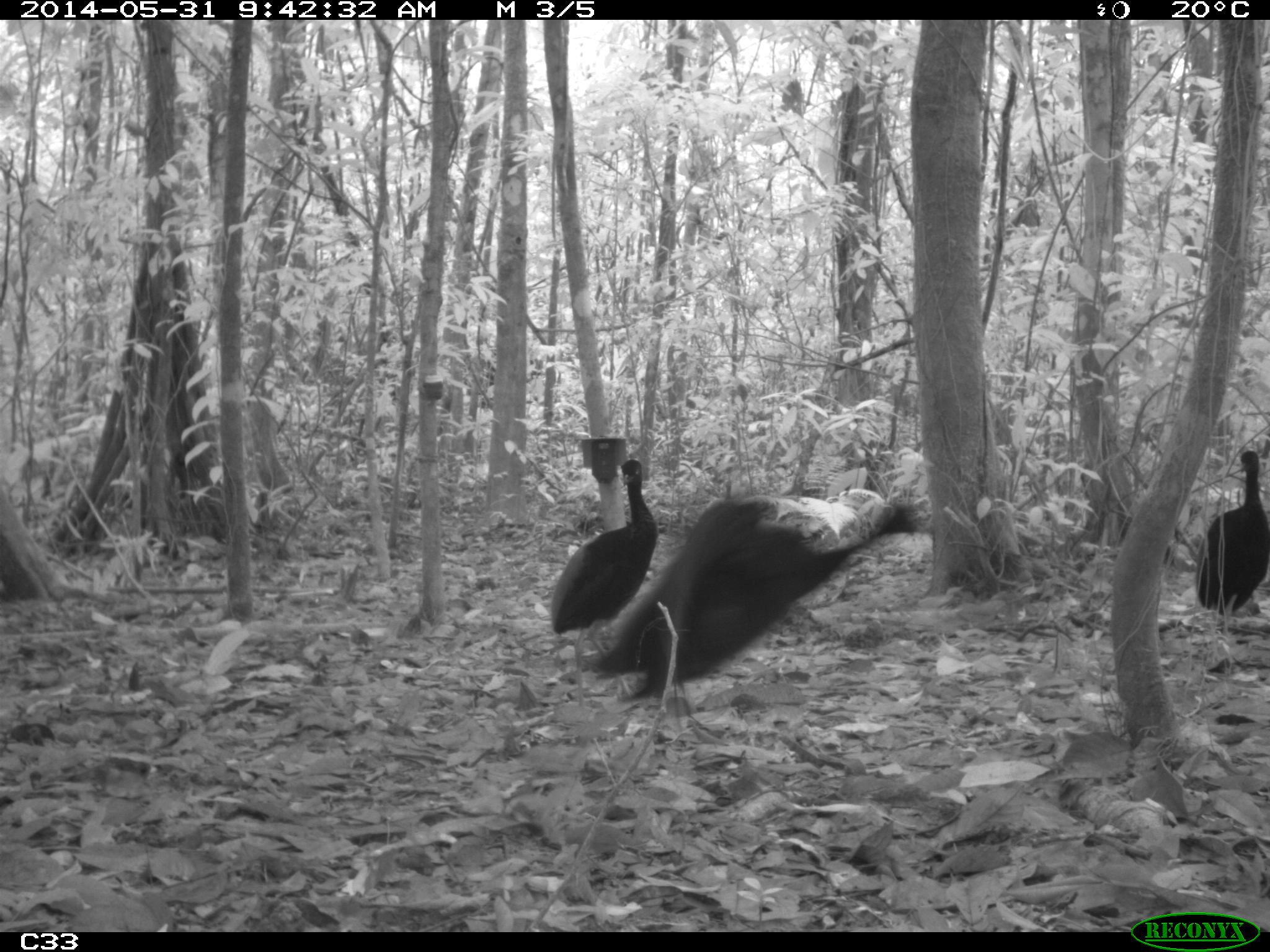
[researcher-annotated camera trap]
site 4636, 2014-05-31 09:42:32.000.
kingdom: Animalia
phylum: Chordata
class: Aves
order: Gruiformes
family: Psophiidae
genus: Psophia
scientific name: Psophia crepitans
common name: gray-winged trumpeter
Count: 5.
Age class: adult.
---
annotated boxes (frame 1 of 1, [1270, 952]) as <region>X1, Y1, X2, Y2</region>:
psophia crepitans: <region>578, 486, 934, 742</region>; <region>548, 458, 656, 700</region>; <region>1193, 449, 1265, 694</region>